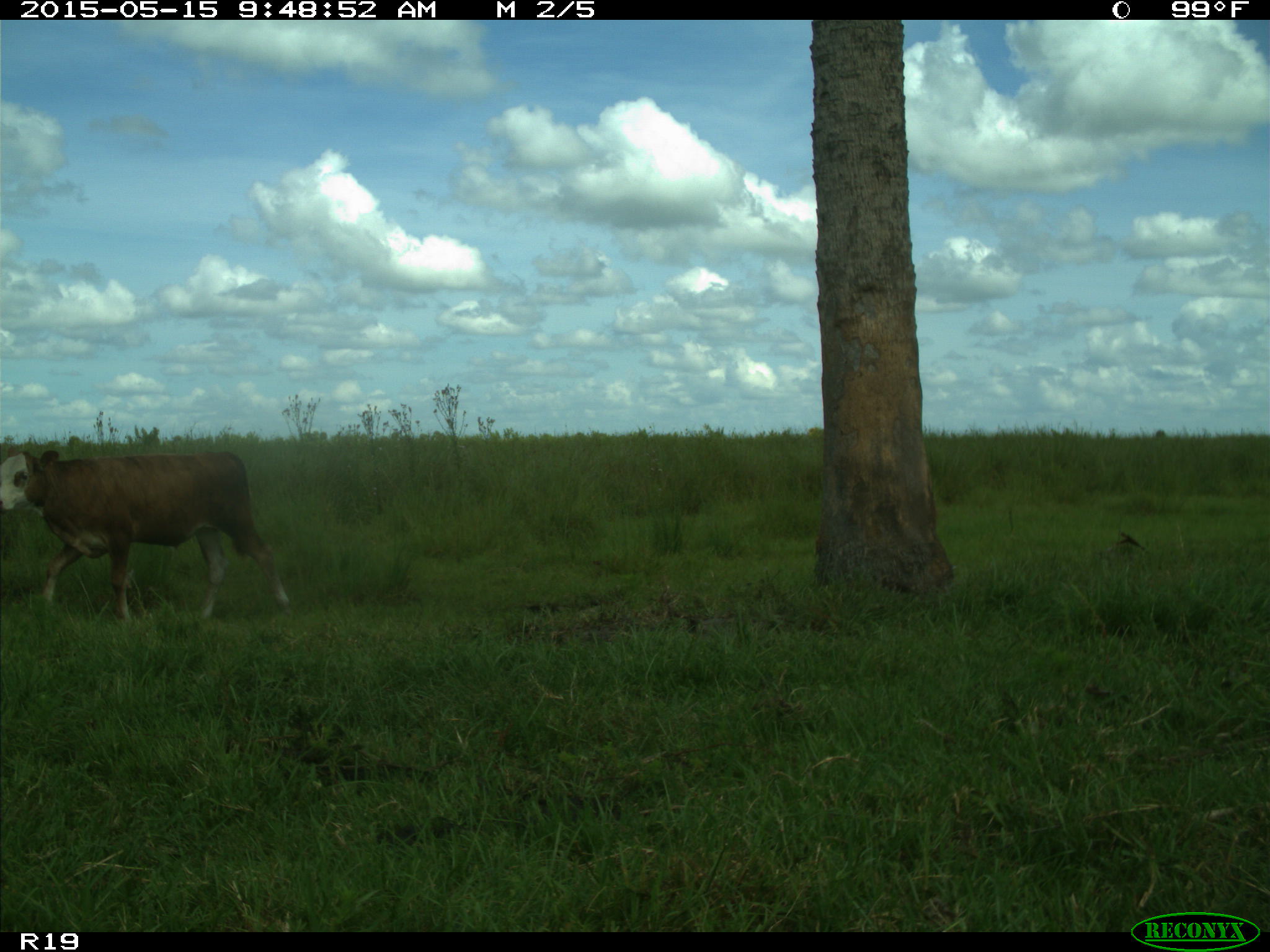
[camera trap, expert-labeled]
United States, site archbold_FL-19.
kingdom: Animalia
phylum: Chordata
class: Mammalia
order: Artiodactyla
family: Bovidae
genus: Bos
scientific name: Bos taurus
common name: domestic cow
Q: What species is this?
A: Bos taurus (domestic cow).